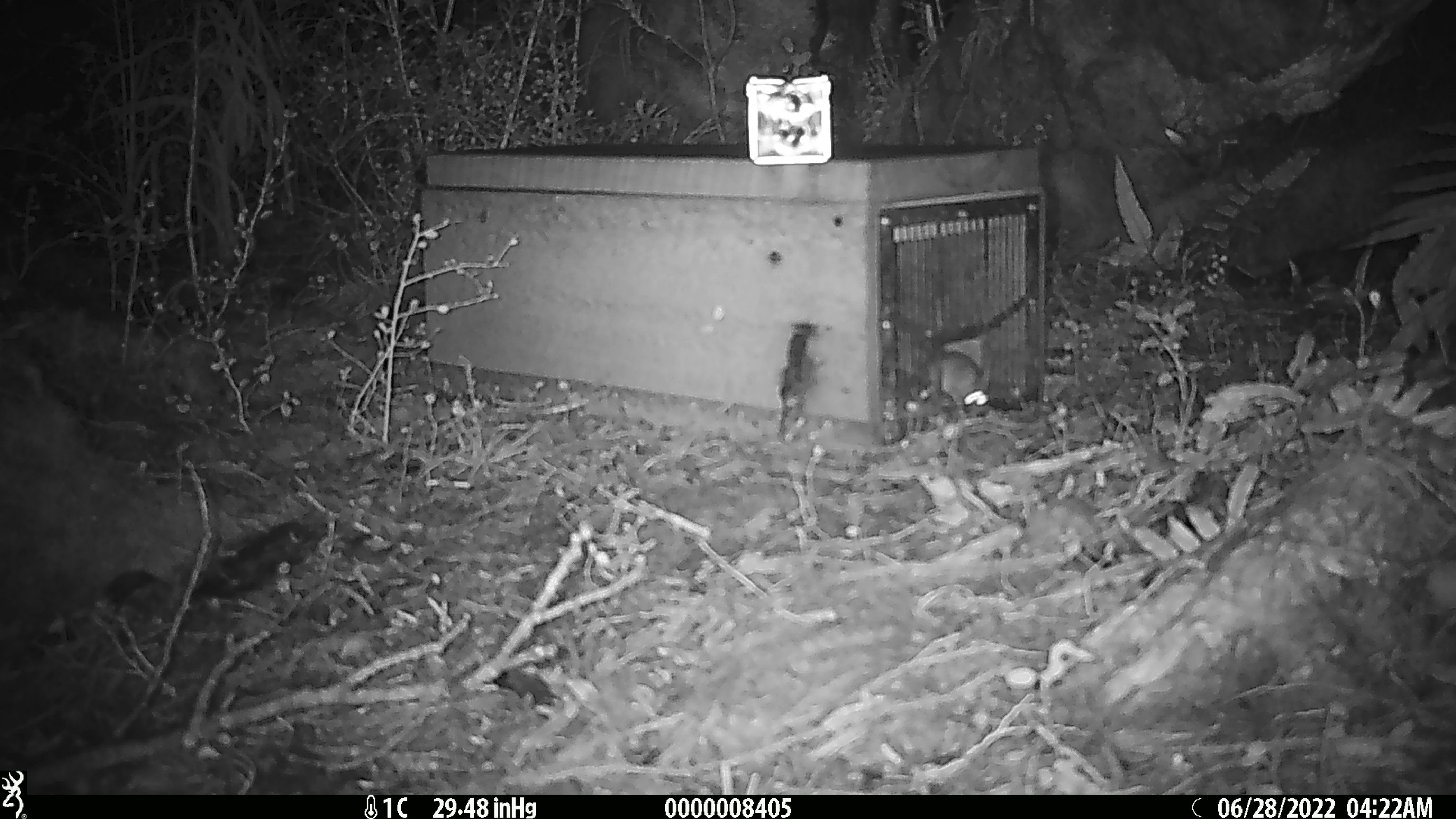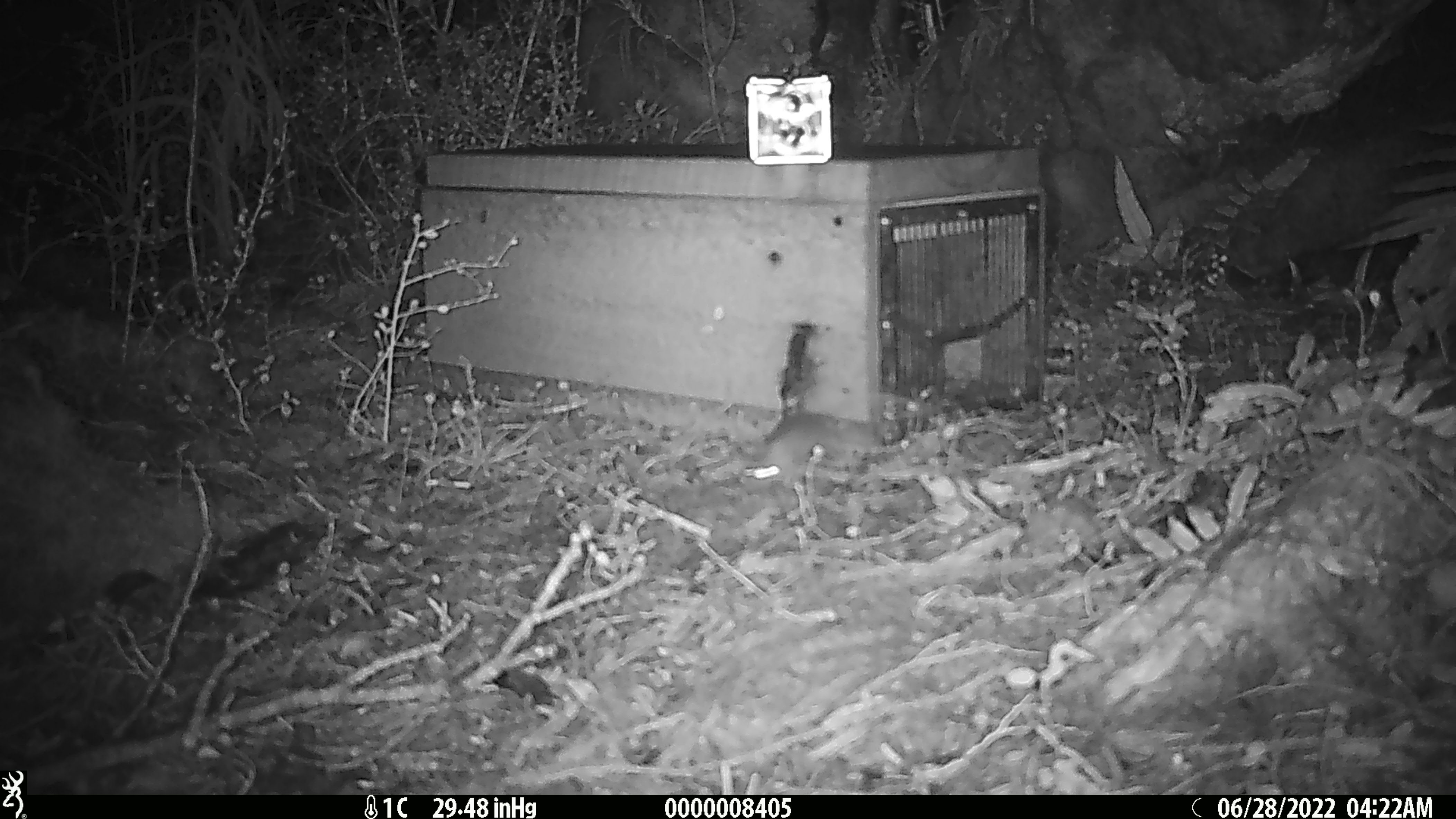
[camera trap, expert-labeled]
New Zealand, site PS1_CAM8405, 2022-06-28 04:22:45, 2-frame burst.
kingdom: Animalia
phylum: Chordata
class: Mammalia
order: Rodentia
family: Muridae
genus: Mus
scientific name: Mus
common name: mouse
Mouse (Mus).